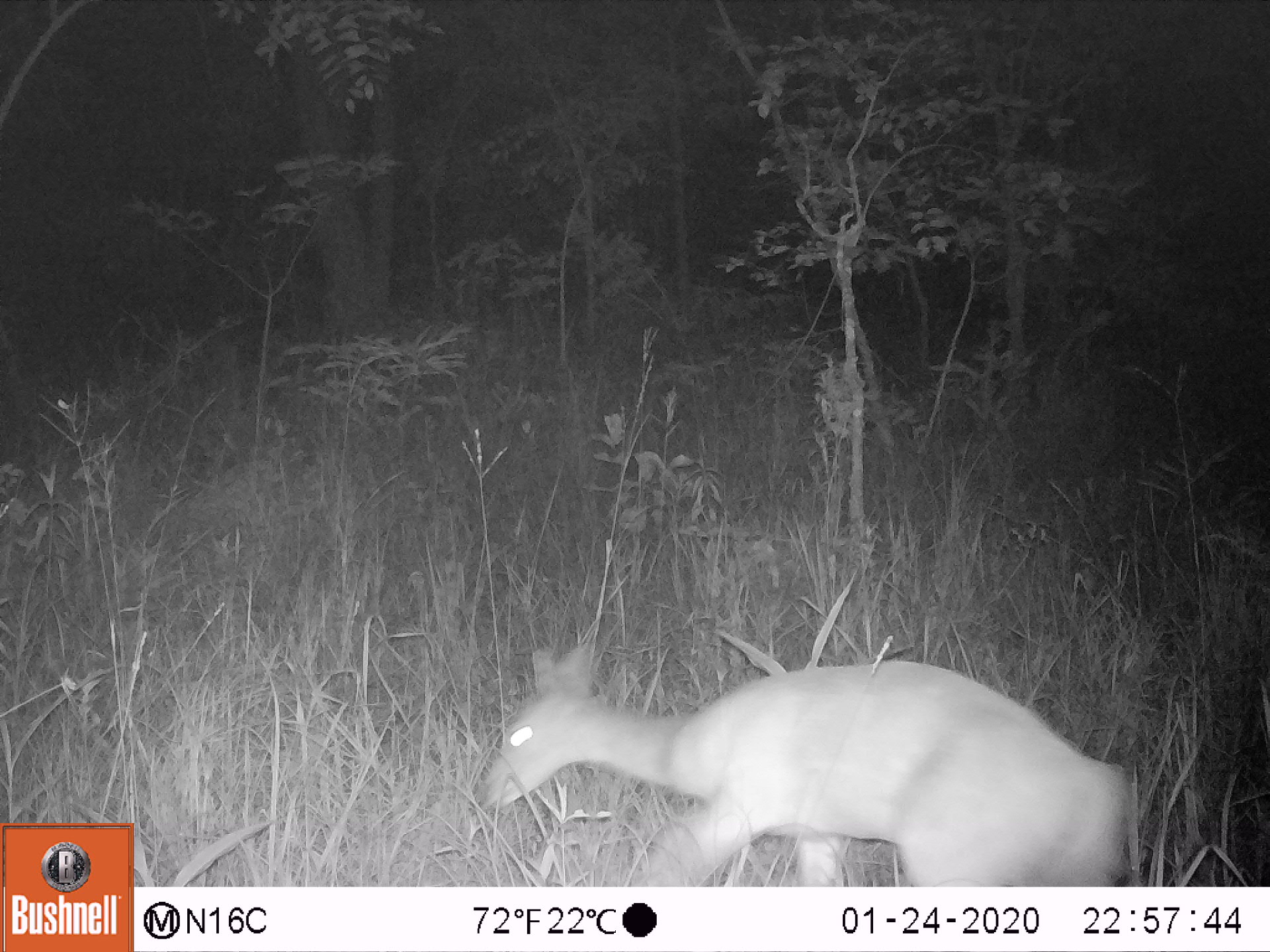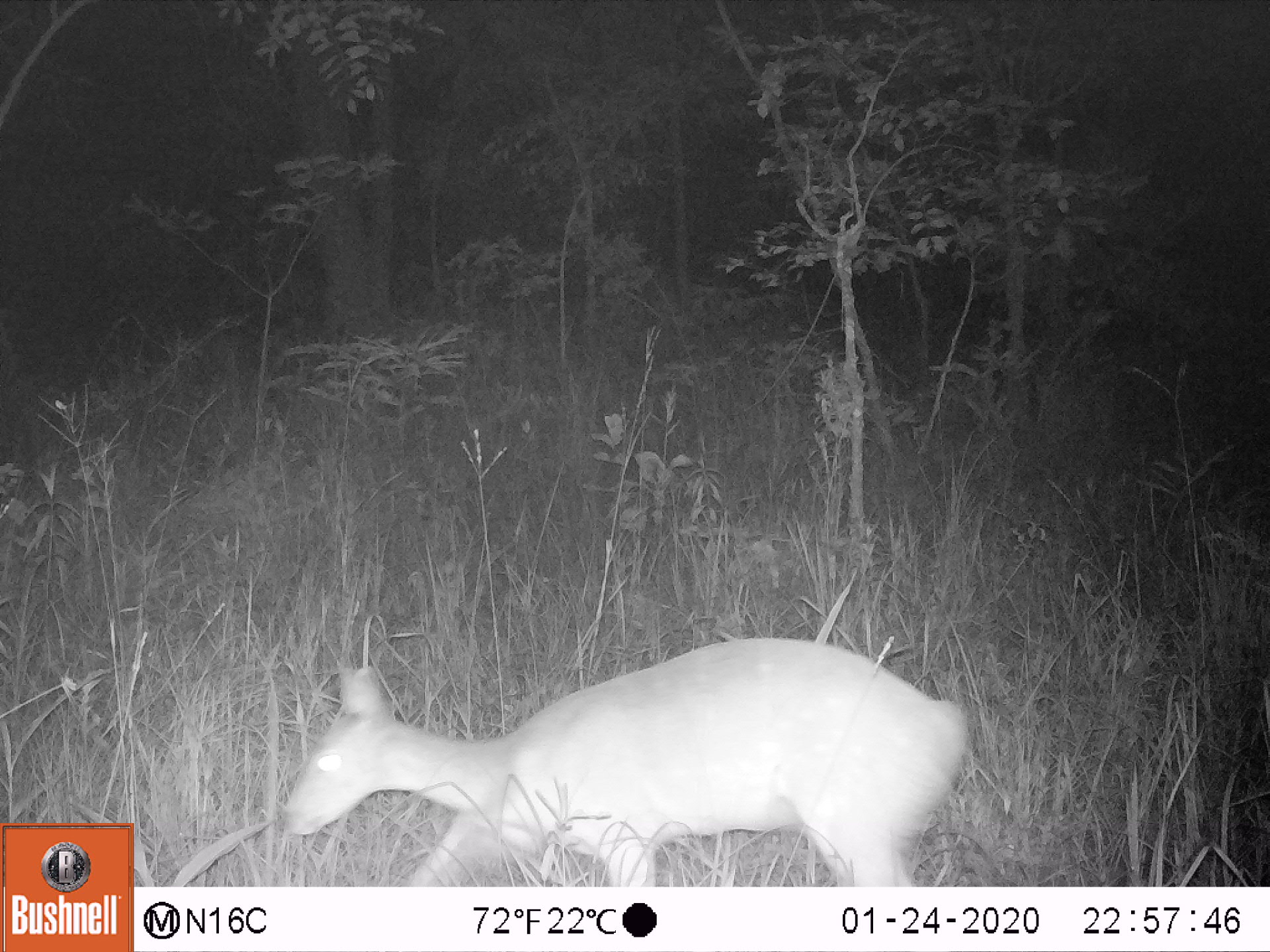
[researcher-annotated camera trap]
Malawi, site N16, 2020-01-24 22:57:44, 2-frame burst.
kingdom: Animalia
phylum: Chordata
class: Mammalia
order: Artiodactyla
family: Bovidae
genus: Tragelaphus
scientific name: Tragelaphus sylvaticus sylvaticus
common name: cape bushbuck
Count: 1.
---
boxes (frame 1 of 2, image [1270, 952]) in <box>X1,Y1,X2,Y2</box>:
cape bushbuck: <box>468,635,1129,883</box>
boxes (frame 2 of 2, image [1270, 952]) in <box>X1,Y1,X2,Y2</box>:
cape bushbuck: <box>275,636,969,885</box>